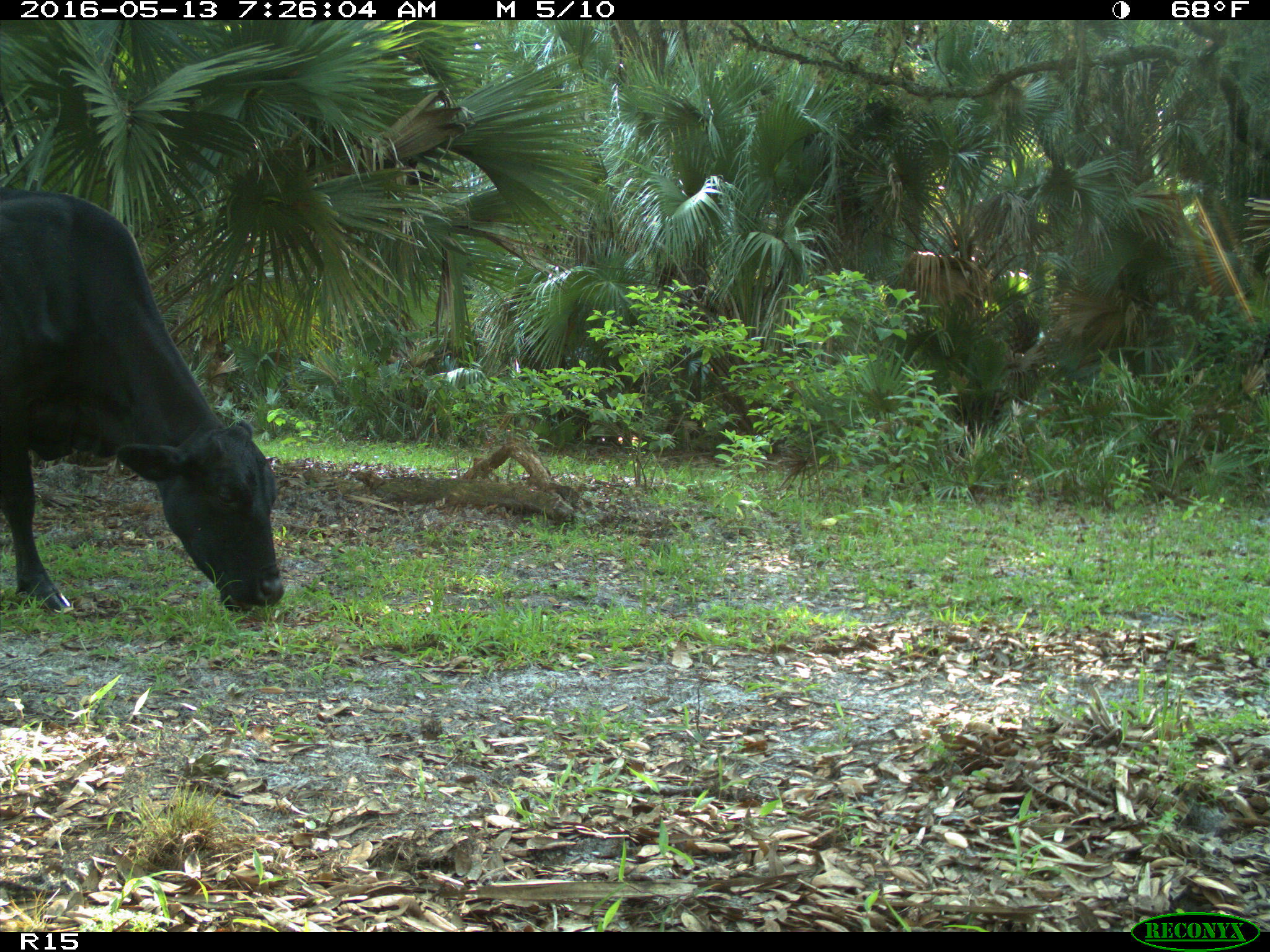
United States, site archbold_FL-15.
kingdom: Animalia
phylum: Chordata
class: Mammalia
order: Artiodactyla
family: Bovidae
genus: Bos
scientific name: Bos taurus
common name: domestic cow